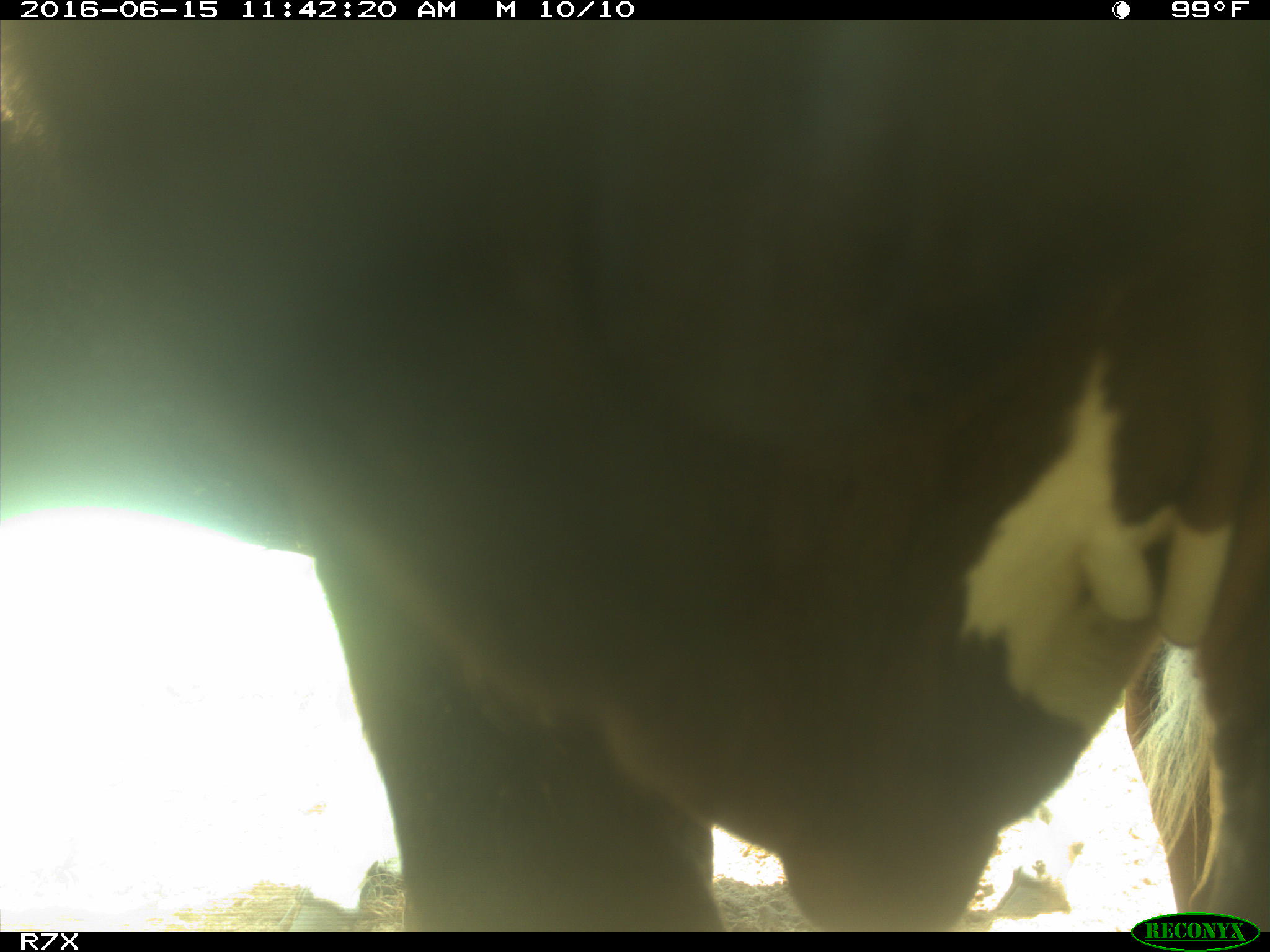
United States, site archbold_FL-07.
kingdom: Animalia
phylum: Chordata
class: Mammalia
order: Artiodactyla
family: Bovidae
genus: Bos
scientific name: Bos taurus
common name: domestic cow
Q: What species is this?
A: Bos taurus (domestic cow).